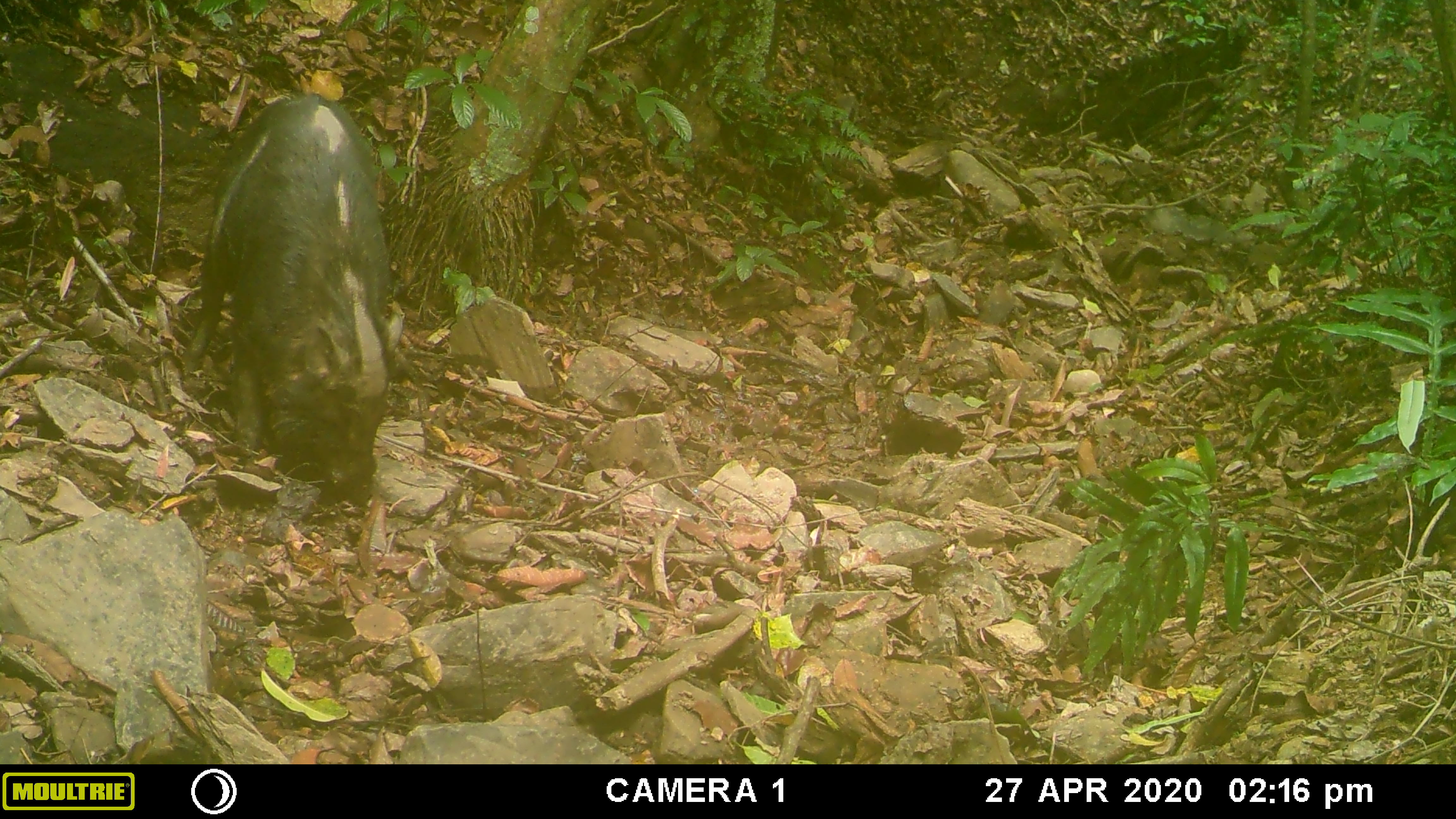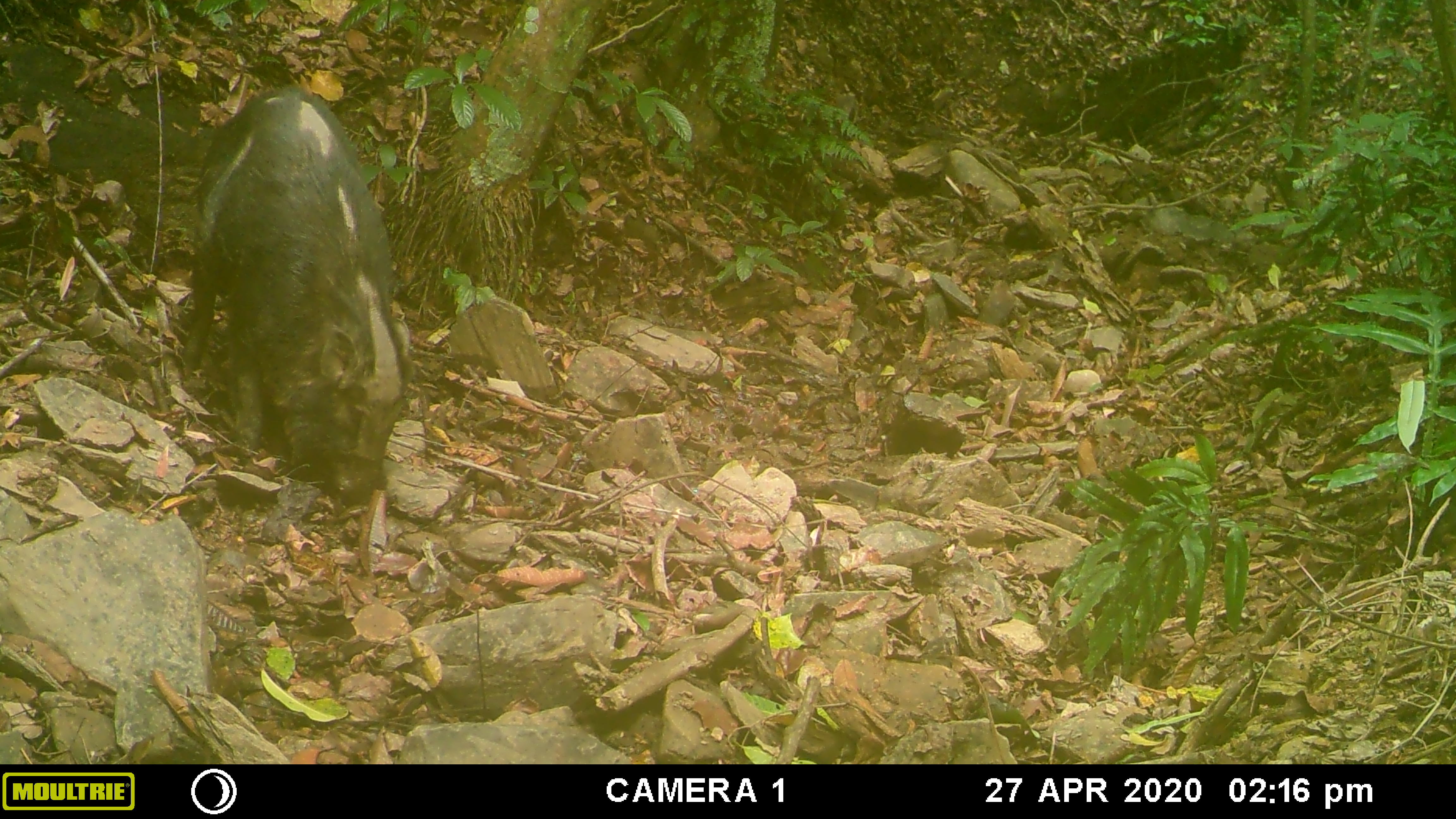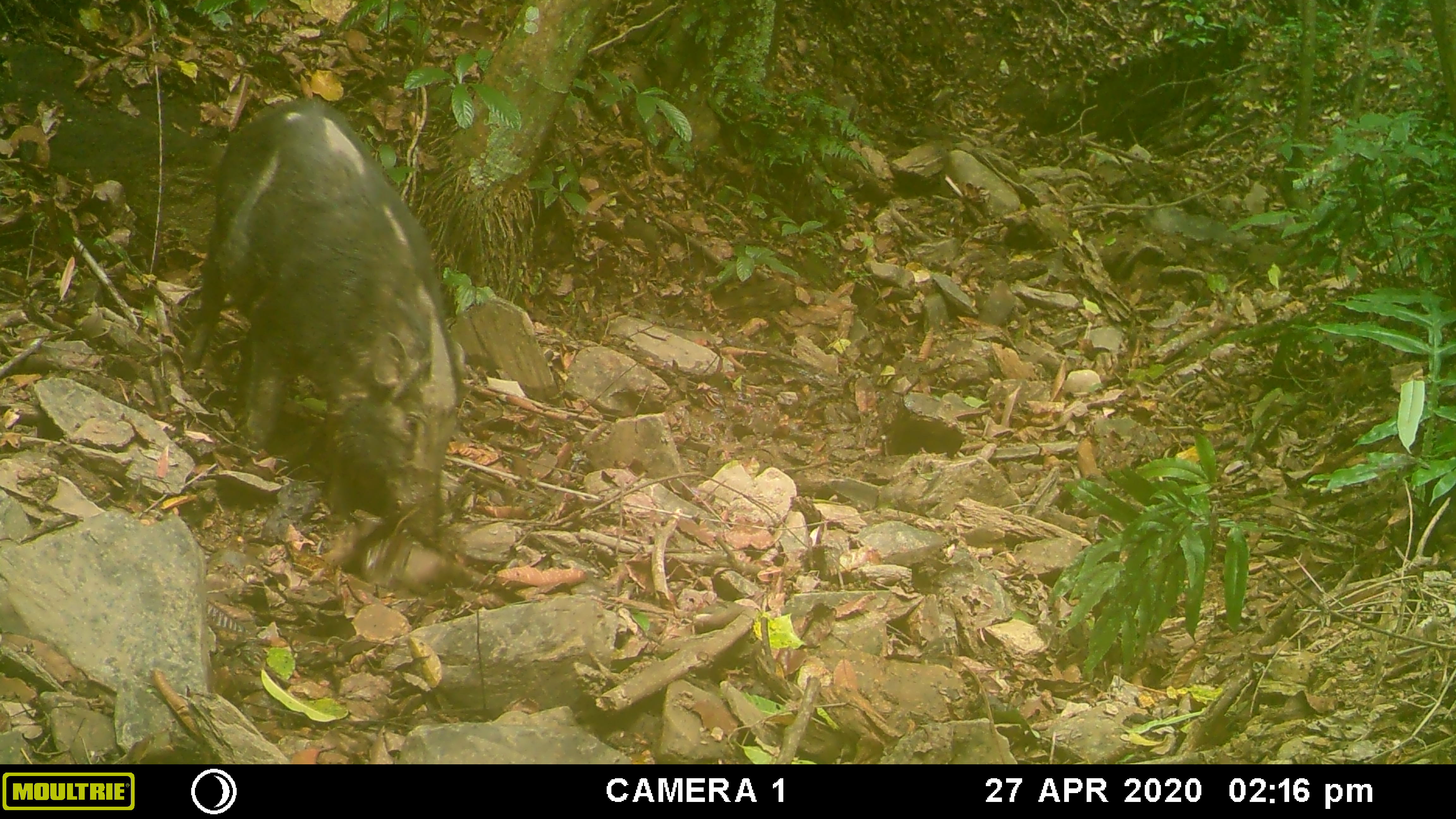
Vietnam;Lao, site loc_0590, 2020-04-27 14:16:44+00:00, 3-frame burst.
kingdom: Animalia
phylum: Chordata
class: Mammalia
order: Artiodactyla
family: Suidae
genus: Sus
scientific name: Sus scrofa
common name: eurasian wild pig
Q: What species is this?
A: Eurasian wild pig (Sus scrofa).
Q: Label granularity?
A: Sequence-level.